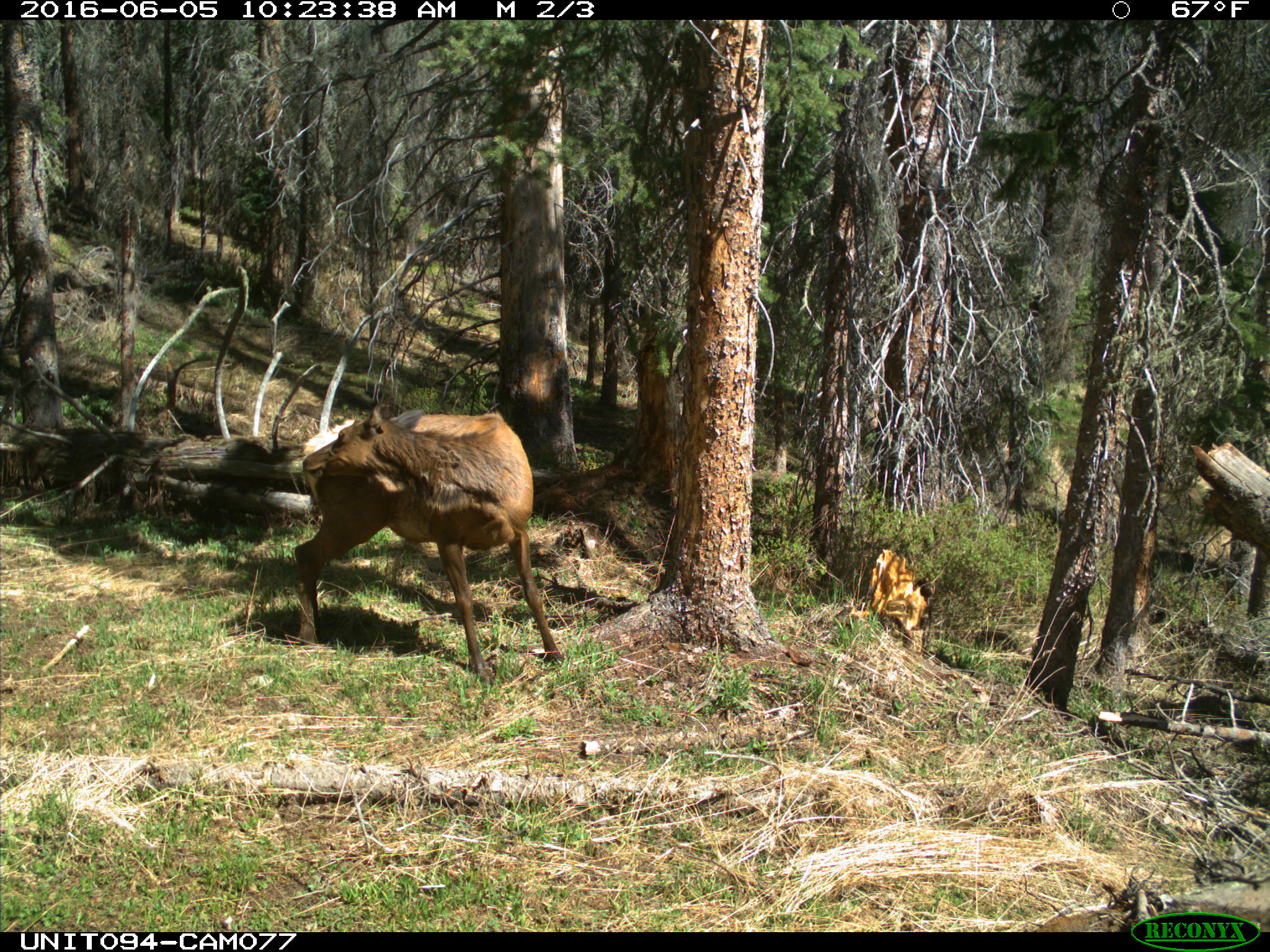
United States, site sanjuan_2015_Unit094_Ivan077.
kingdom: Animalia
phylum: Chordata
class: Mammalia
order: Artiodactyla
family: Cervidae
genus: Cervus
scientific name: Cervus elaphus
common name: red deer